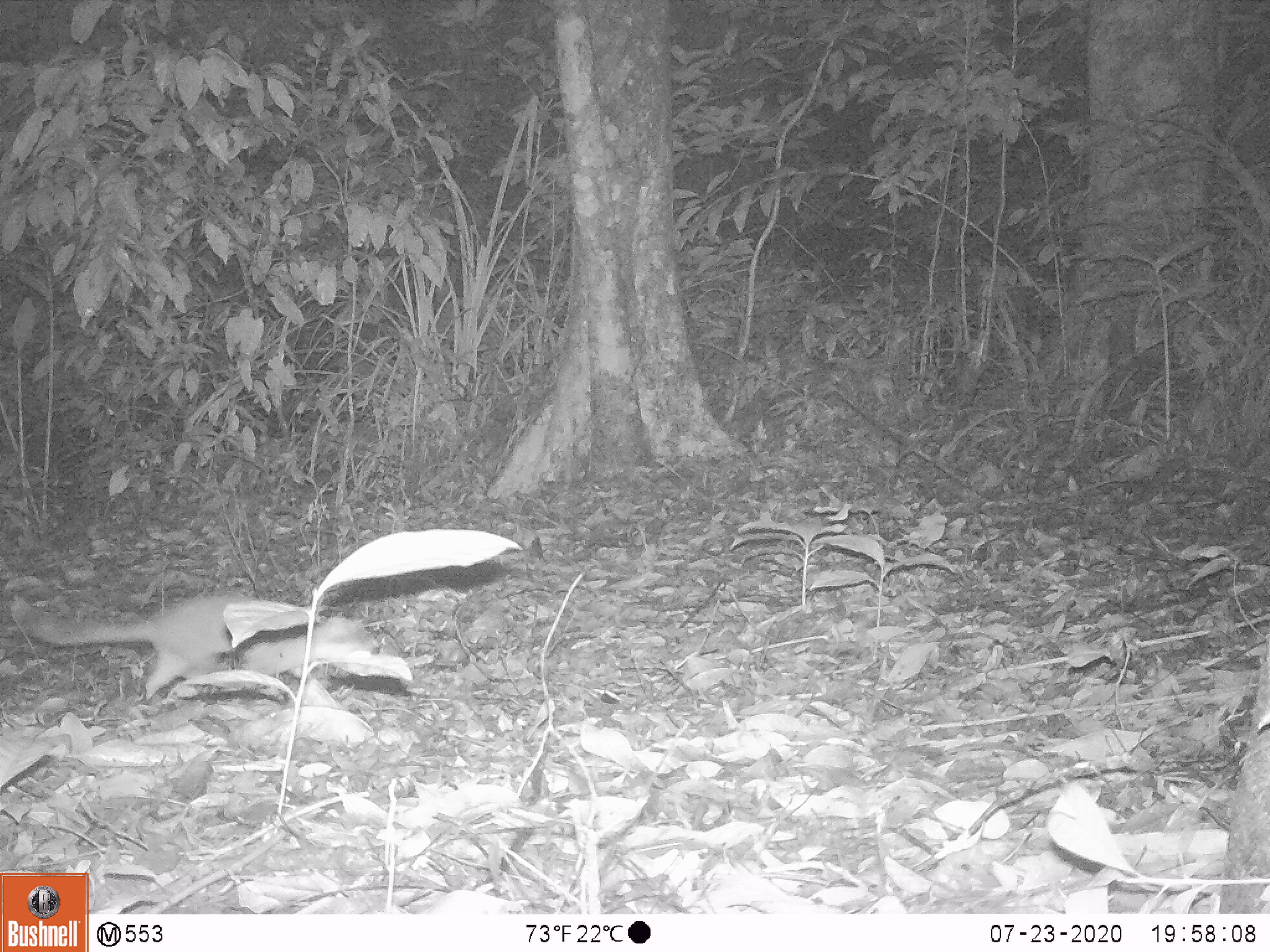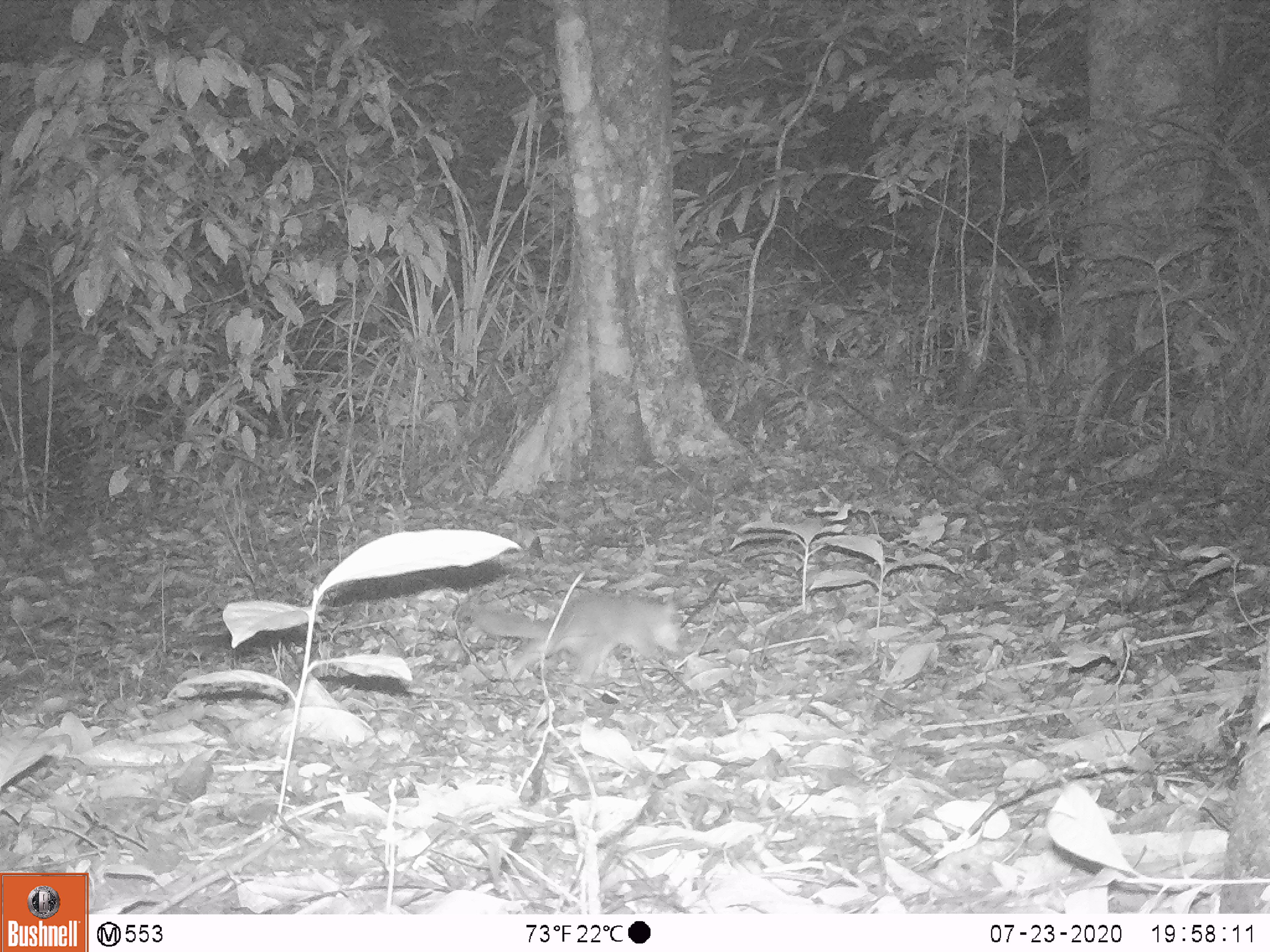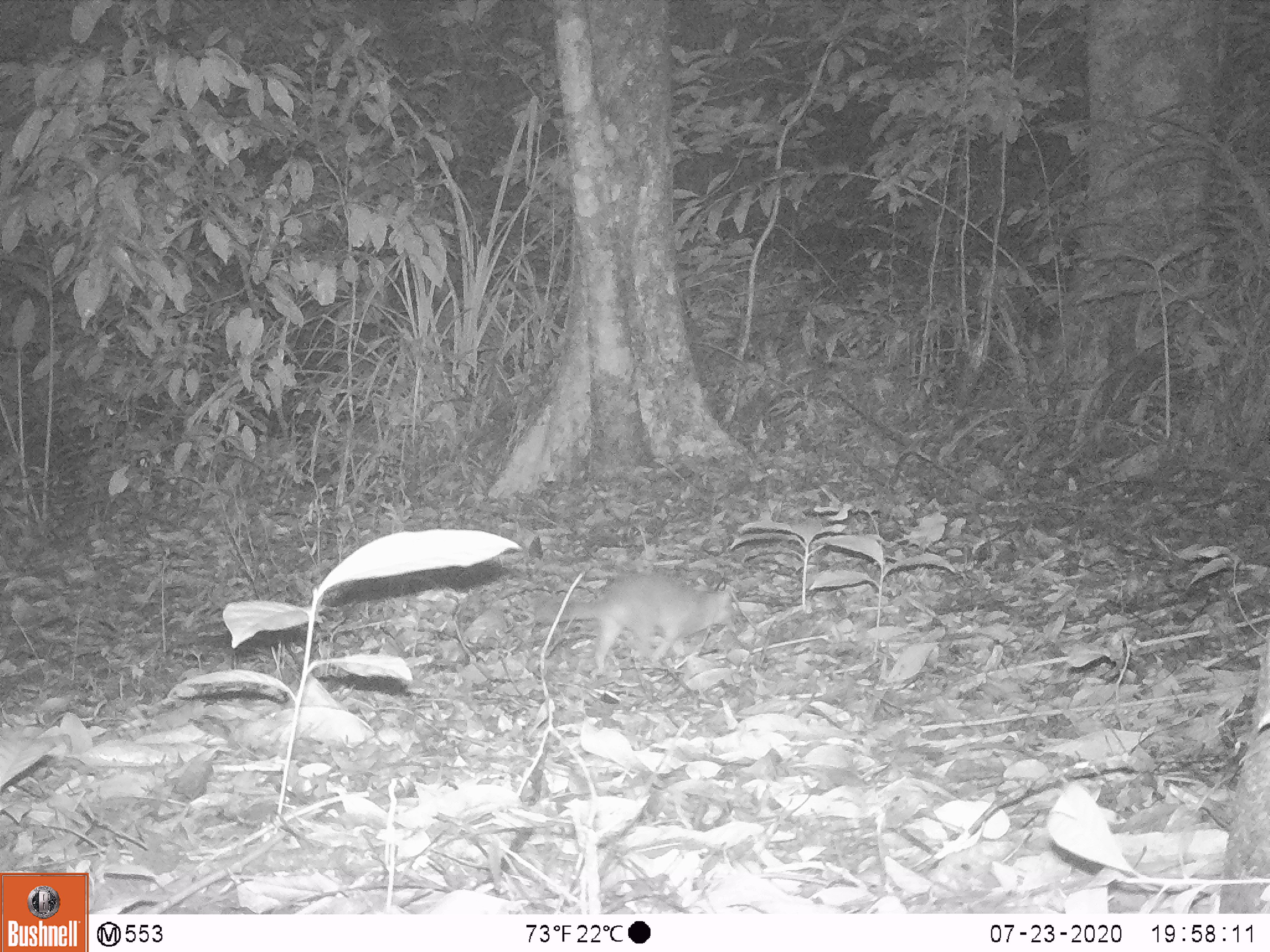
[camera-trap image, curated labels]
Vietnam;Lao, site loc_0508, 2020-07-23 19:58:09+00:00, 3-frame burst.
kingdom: Animalia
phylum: Chordata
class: Mammalia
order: Carnivora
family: Mustelidae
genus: Melogale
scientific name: Melogale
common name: ferret badger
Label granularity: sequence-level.